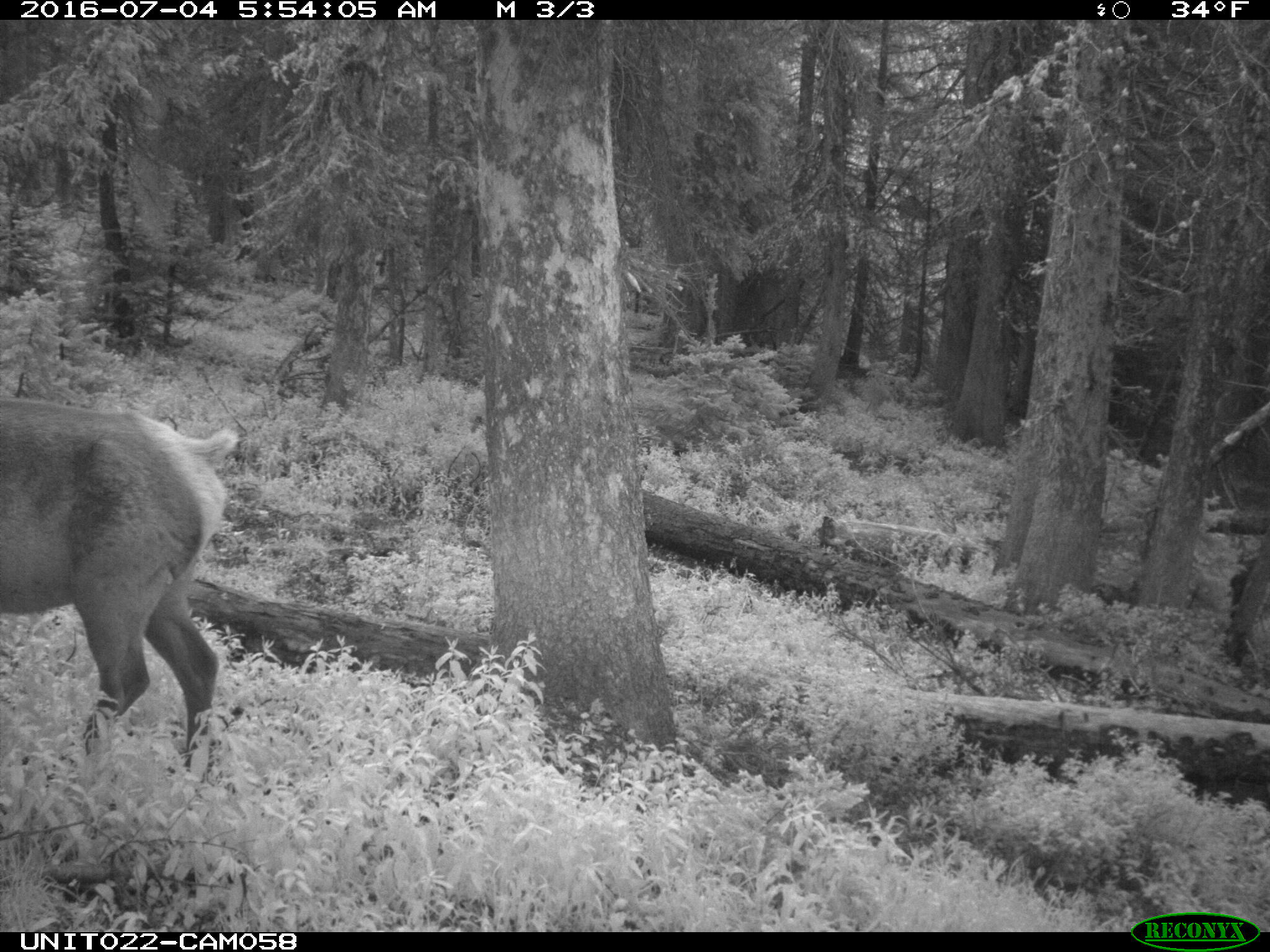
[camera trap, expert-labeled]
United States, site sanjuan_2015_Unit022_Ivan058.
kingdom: Animalia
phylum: Chordata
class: Mammalia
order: Artiodactyla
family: Cervidae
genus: Cervus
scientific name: Cervus elaphus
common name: red deer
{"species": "Cervus elaphus (red deer)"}